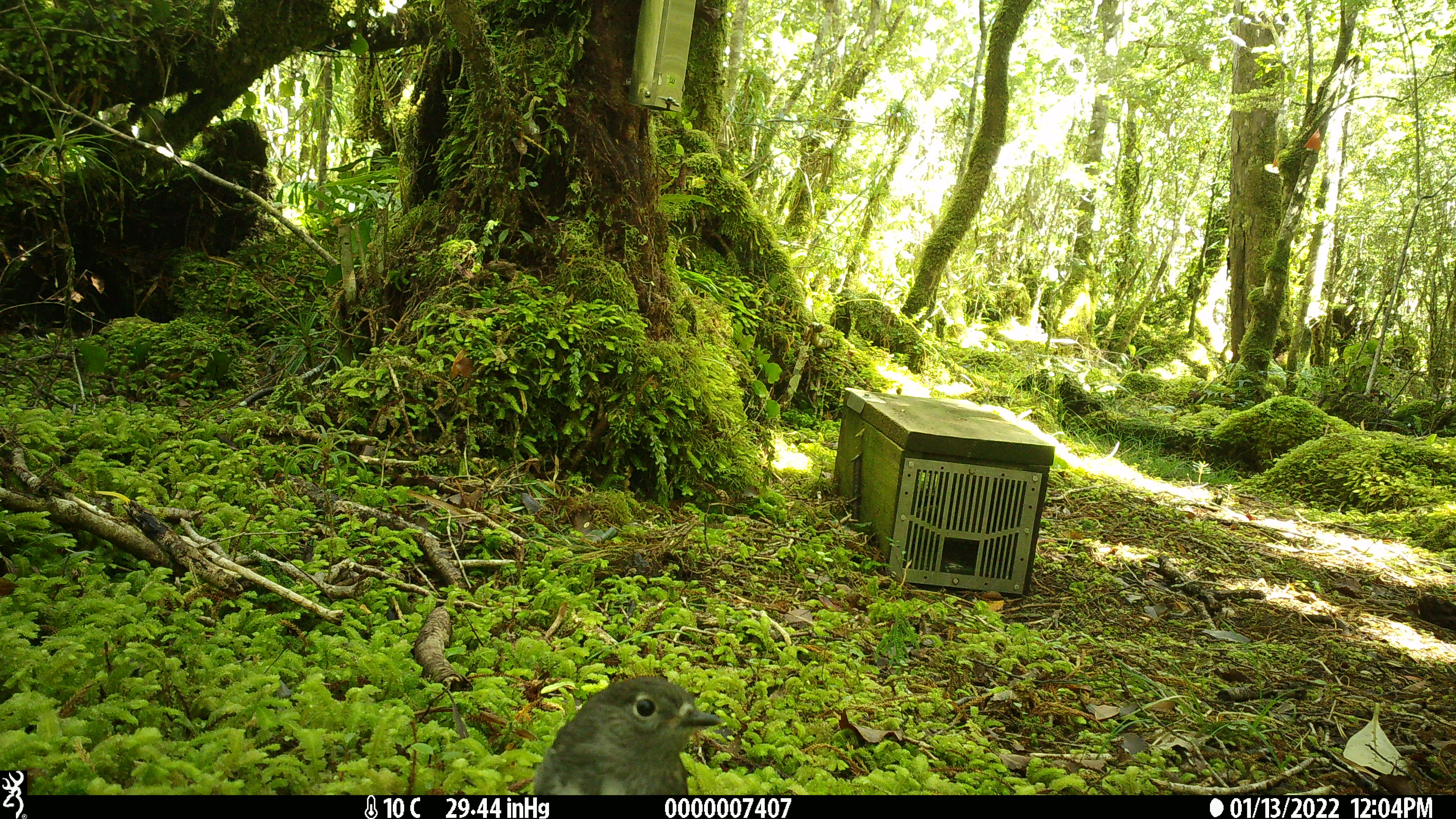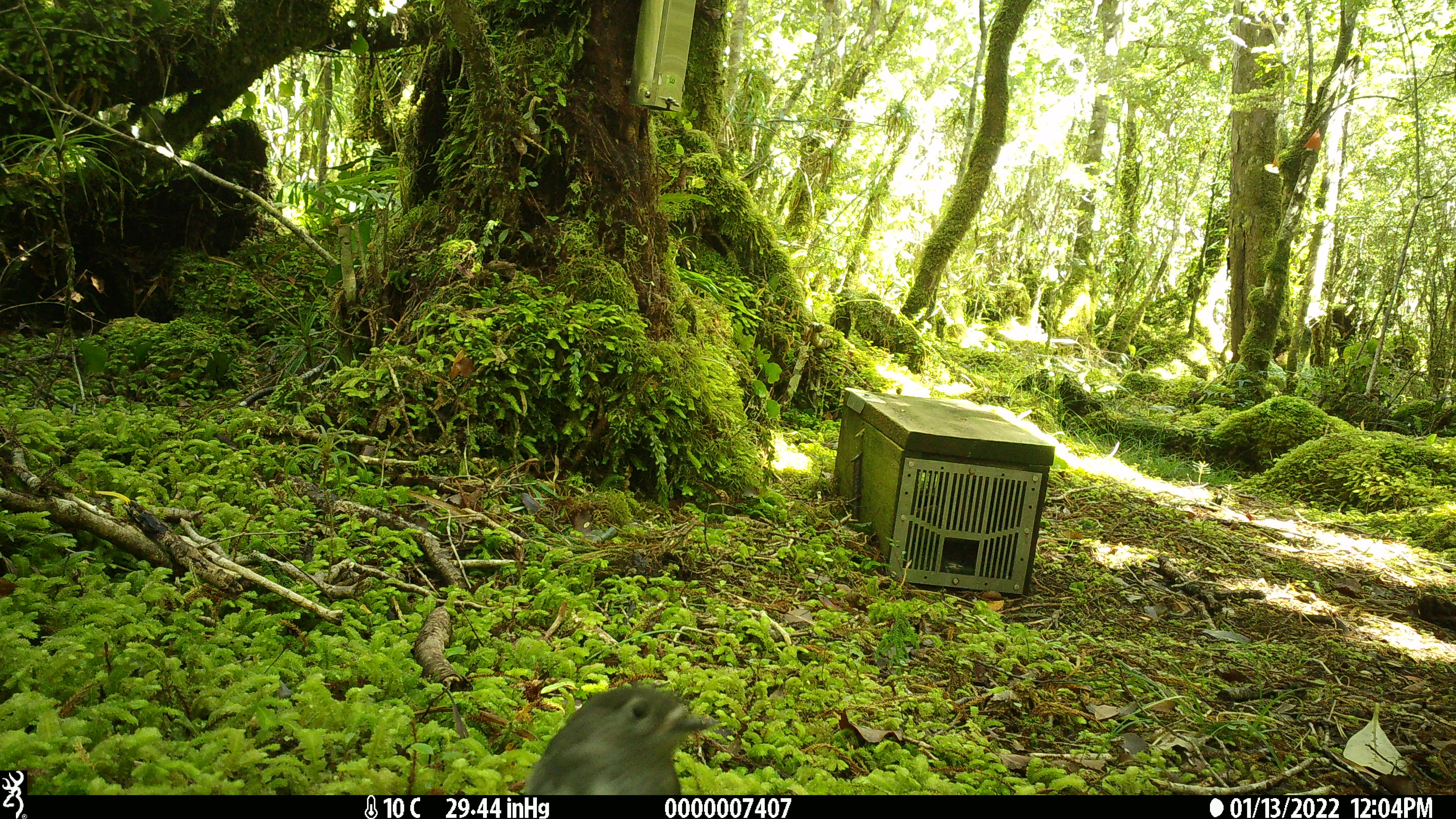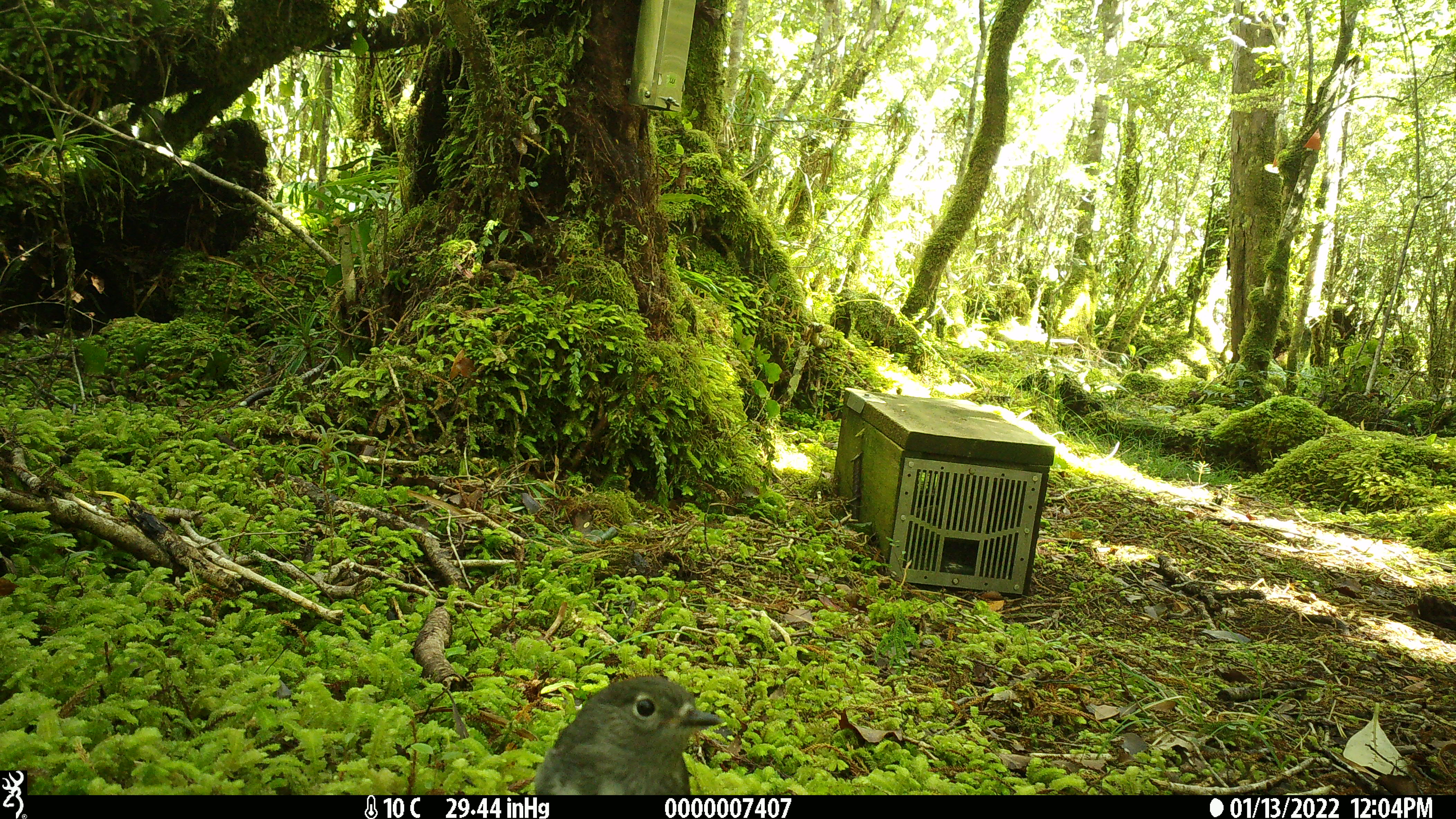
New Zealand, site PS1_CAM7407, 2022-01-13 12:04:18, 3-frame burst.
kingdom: Animalia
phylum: Chordata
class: Aves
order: Passeriformes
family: Petroicidae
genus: Petroica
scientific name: Petroica australis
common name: new zealand robin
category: robin